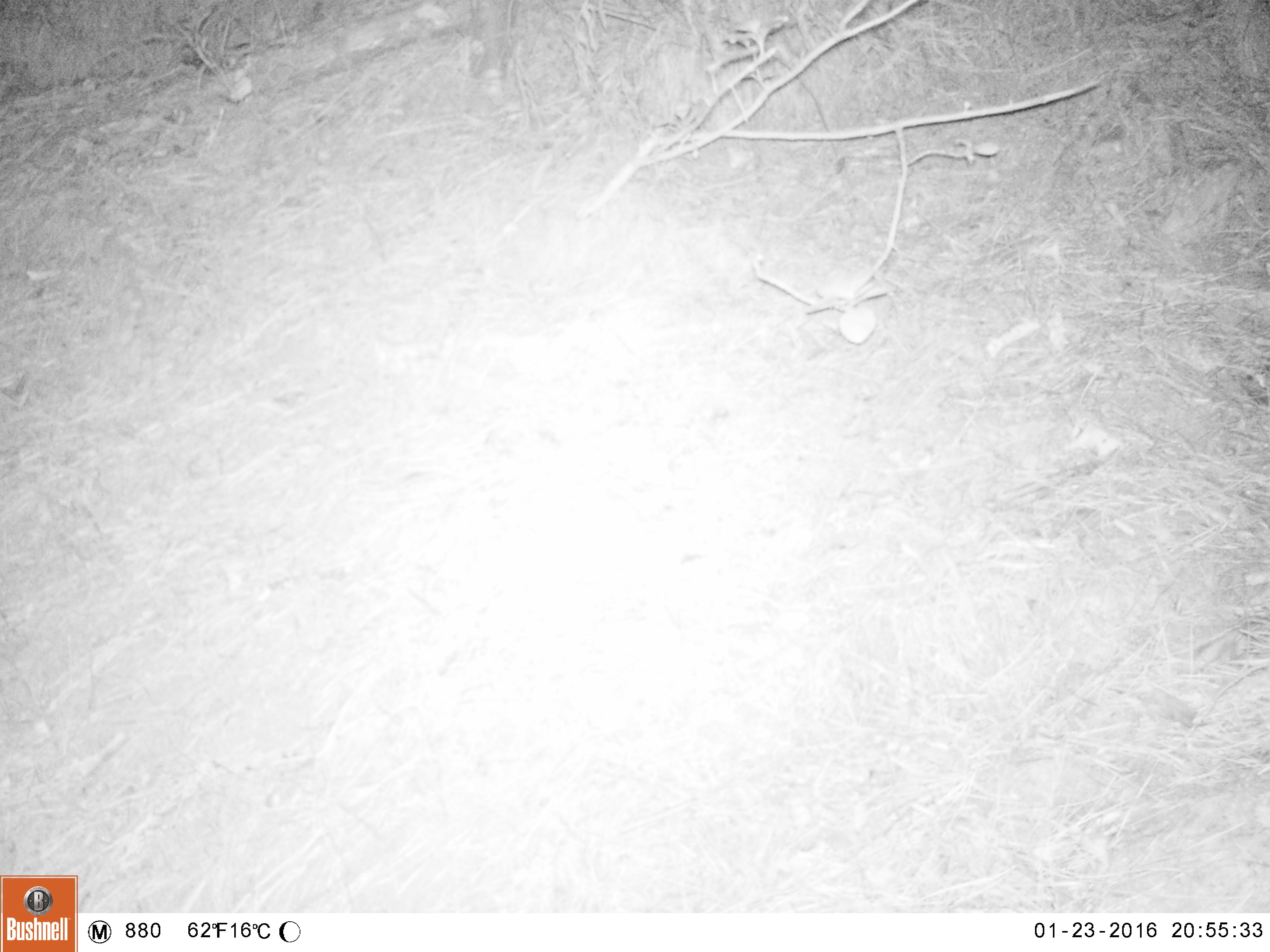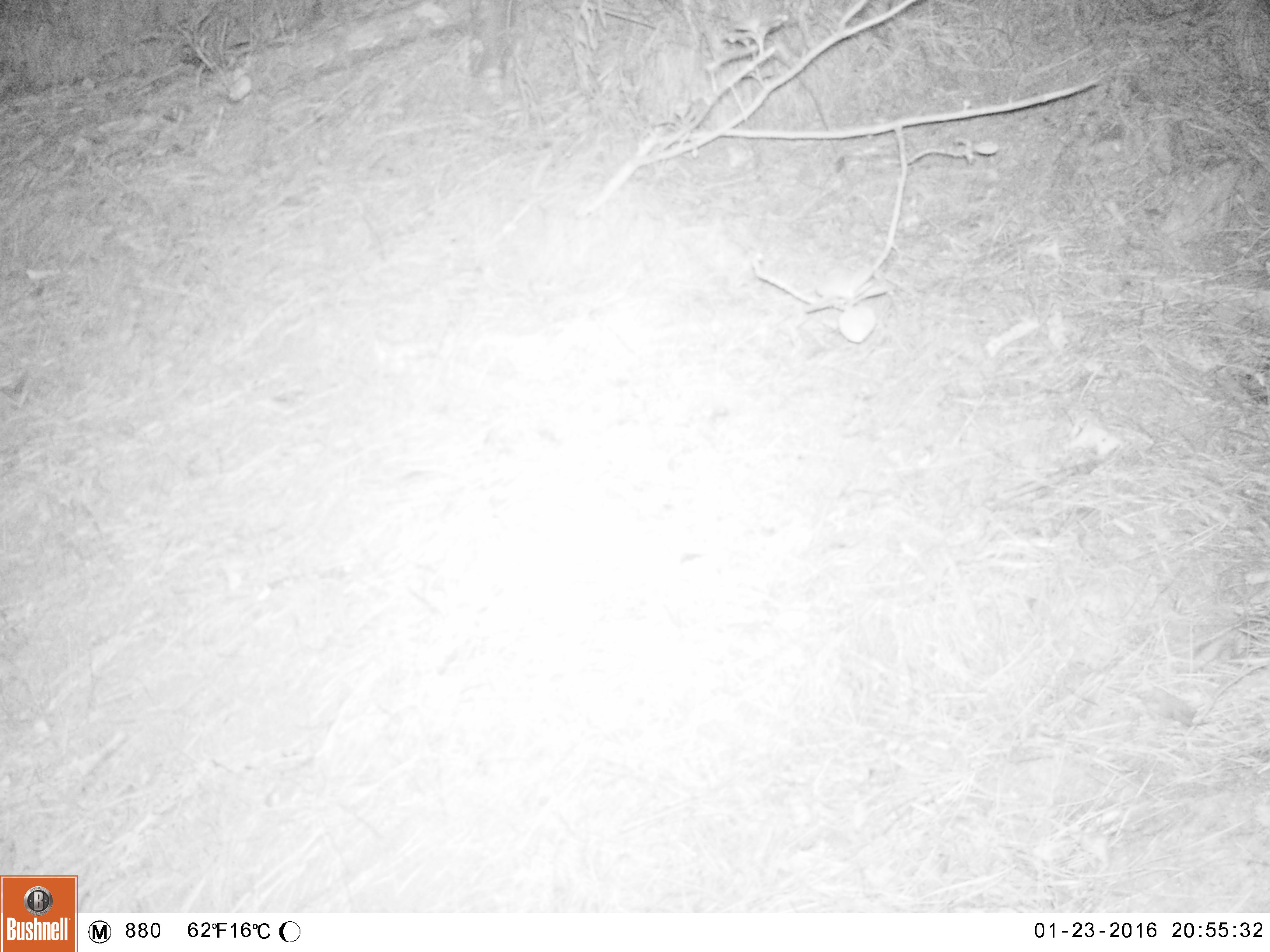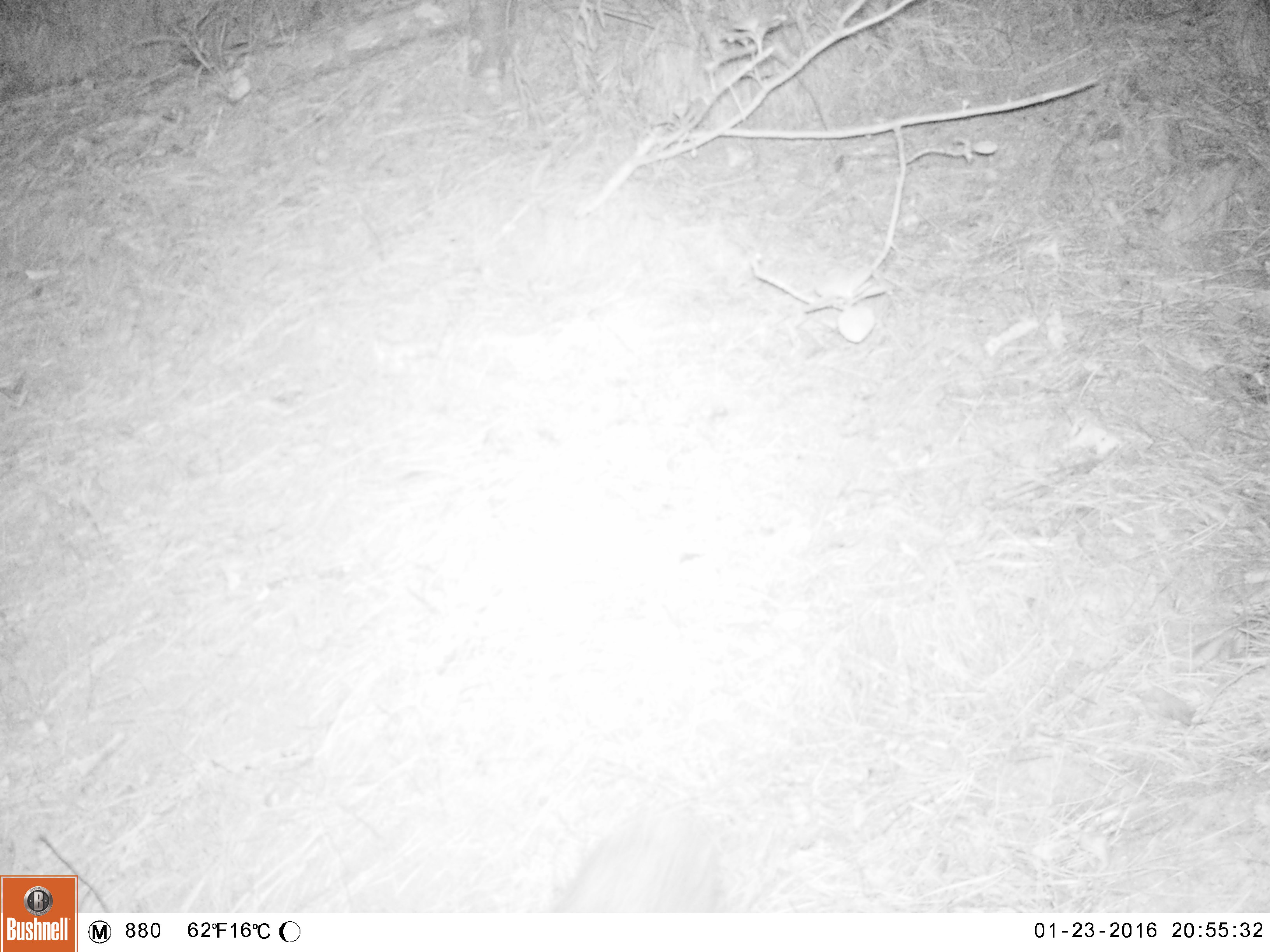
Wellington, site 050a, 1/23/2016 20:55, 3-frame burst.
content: unidentified animal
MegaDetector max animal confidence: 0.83